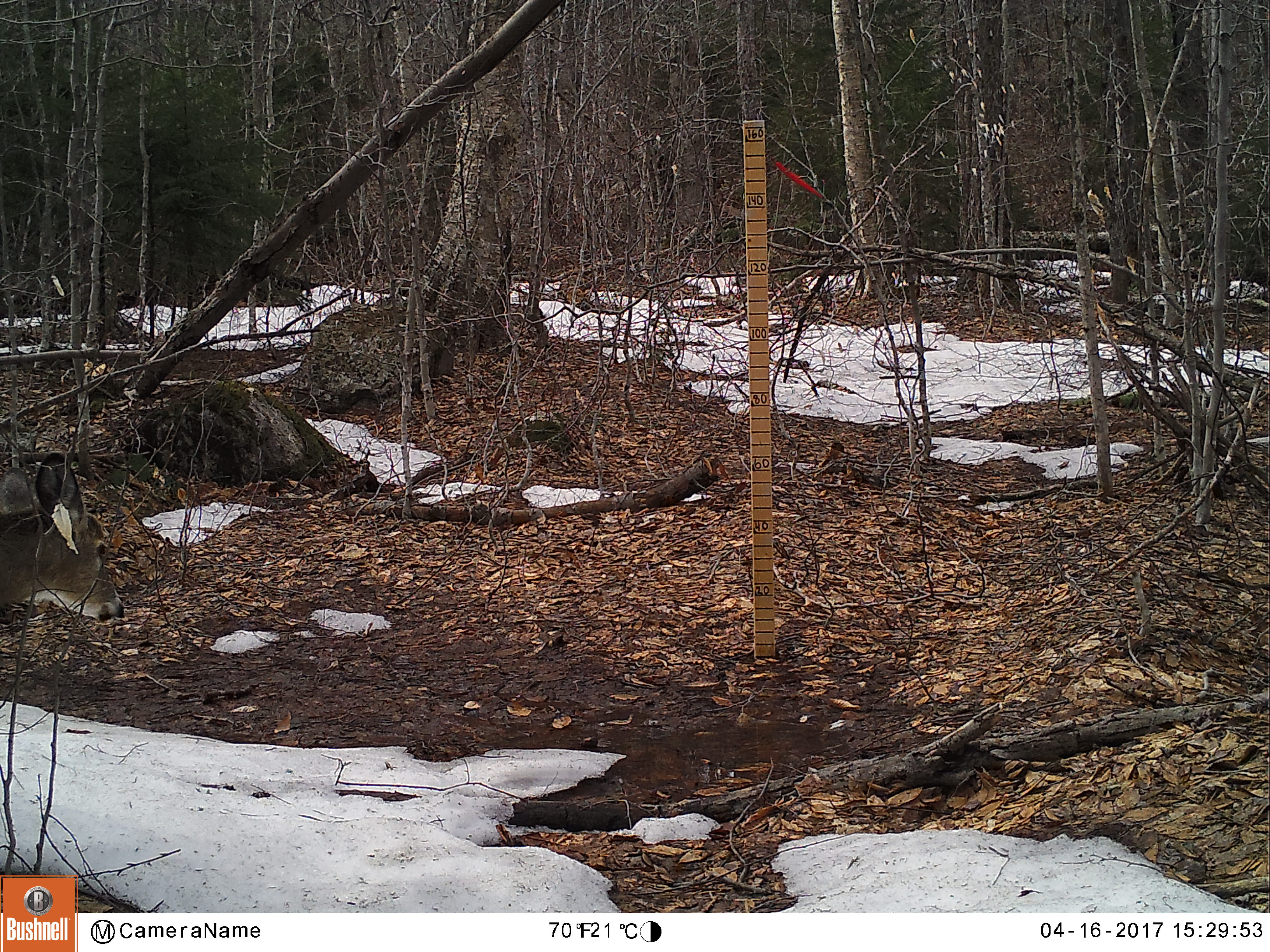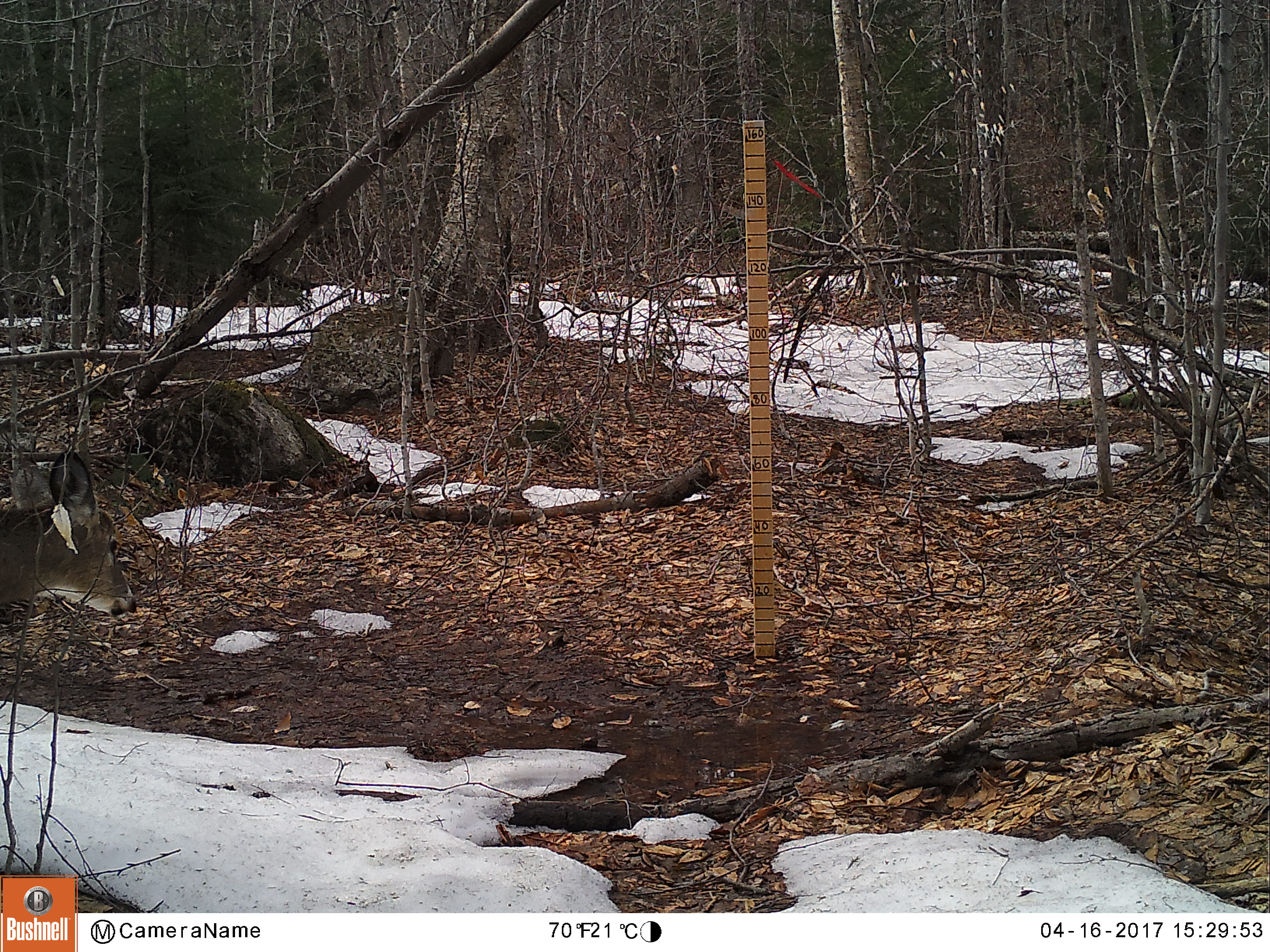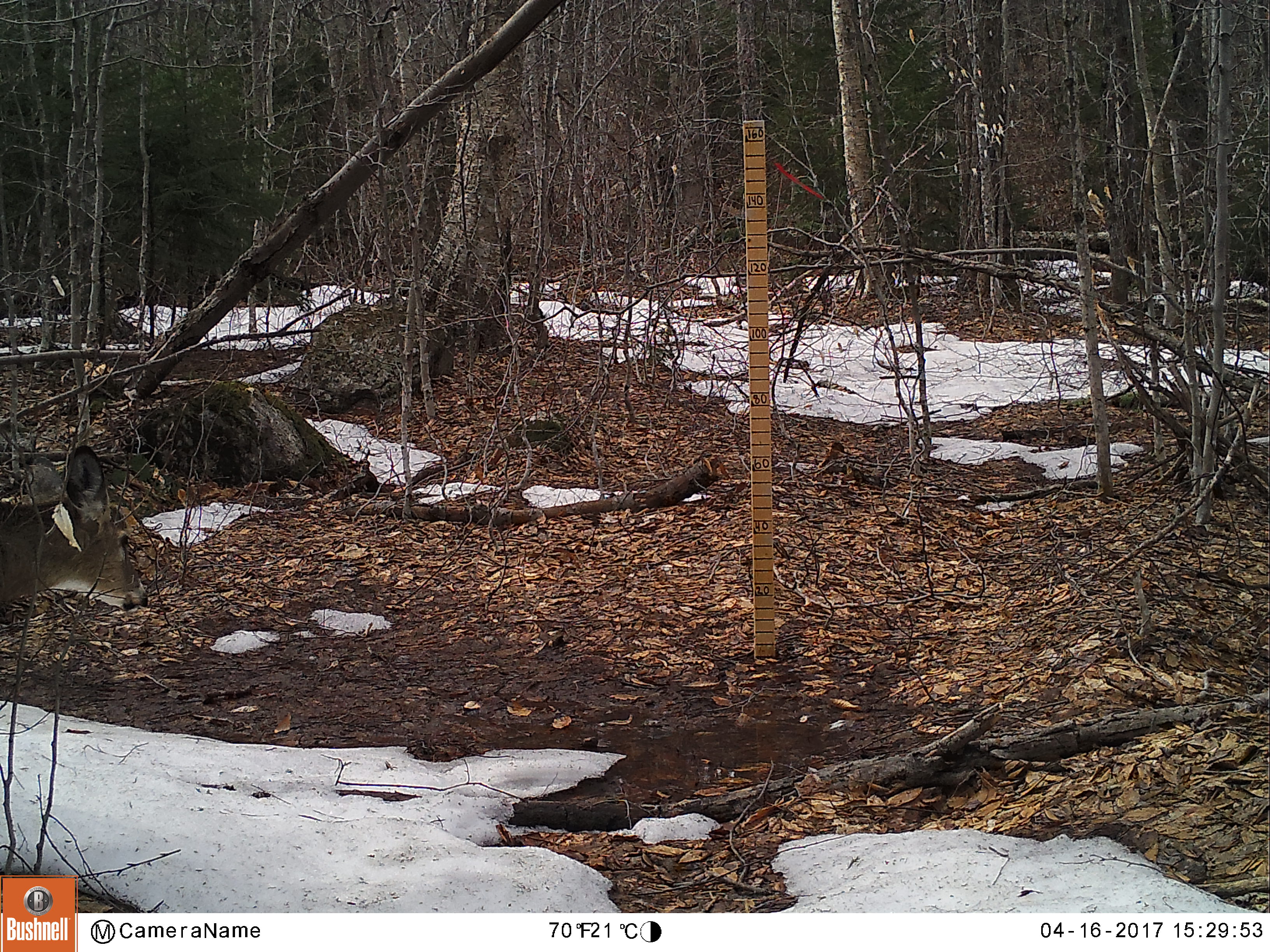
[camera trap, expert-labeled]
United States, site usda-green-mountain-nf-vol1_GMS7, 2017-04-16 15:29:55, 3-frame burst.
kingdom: Animalia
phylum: Chordata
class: Mammalia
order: Artiodactyla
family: Cervidae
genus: Odocoileus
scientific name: Odocoileus virginianus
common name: white-tailed deer